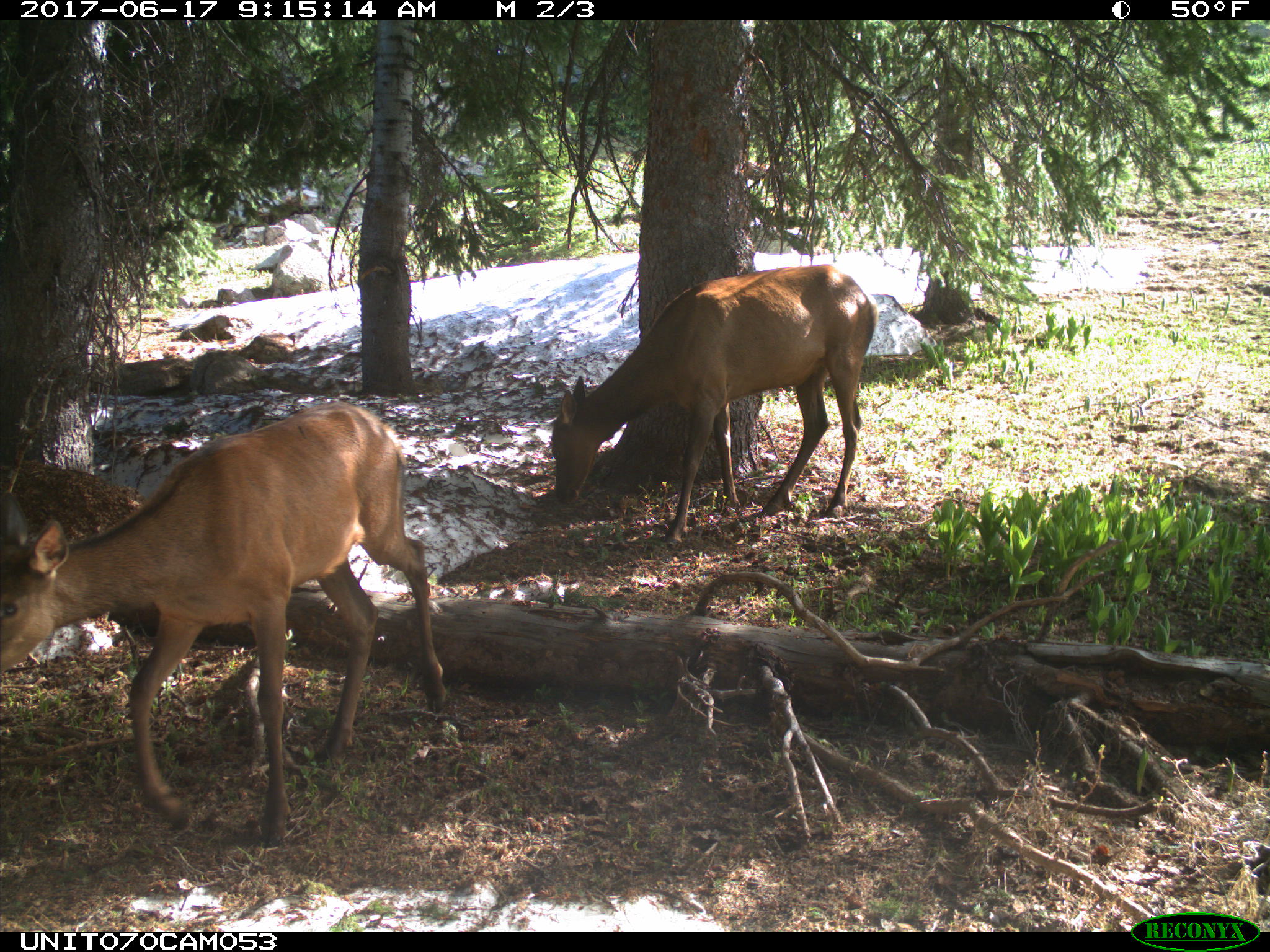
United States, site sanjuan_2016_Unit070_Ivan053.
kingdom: Animalia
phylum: Chordata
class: Mammalia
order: Artiodactyla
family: Cervidae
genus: Cervus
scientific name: Cervus elaphus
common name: red deer